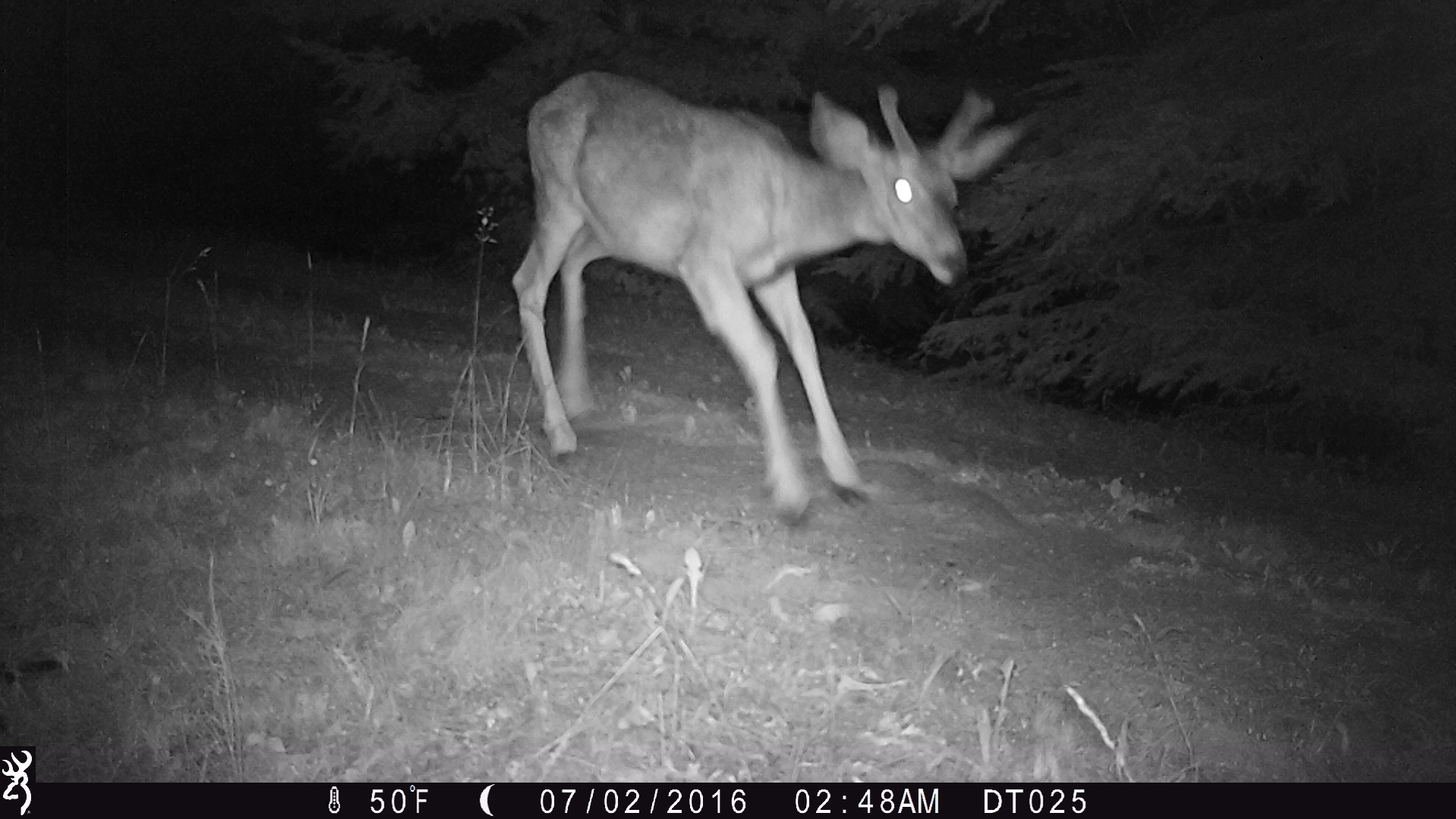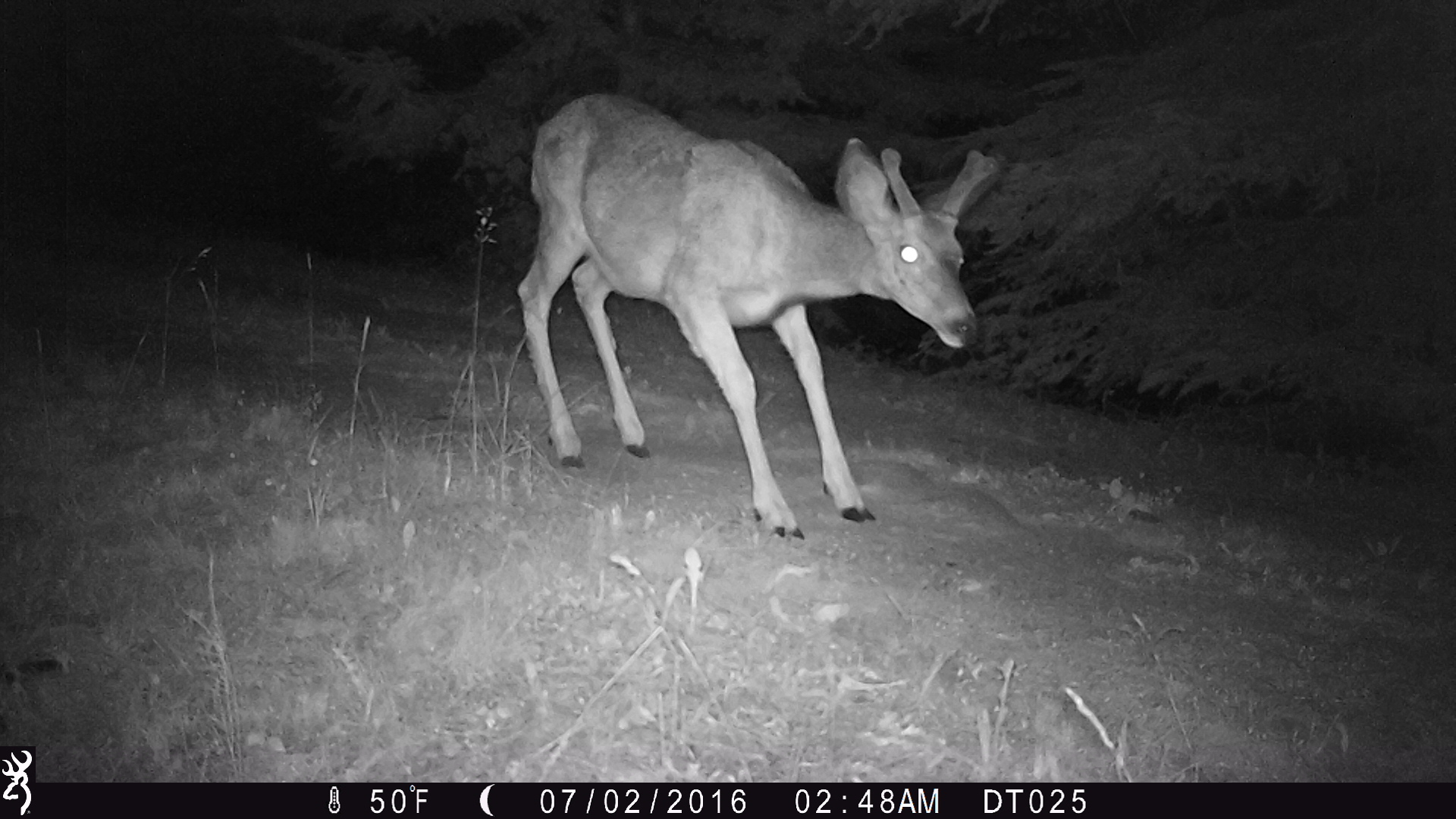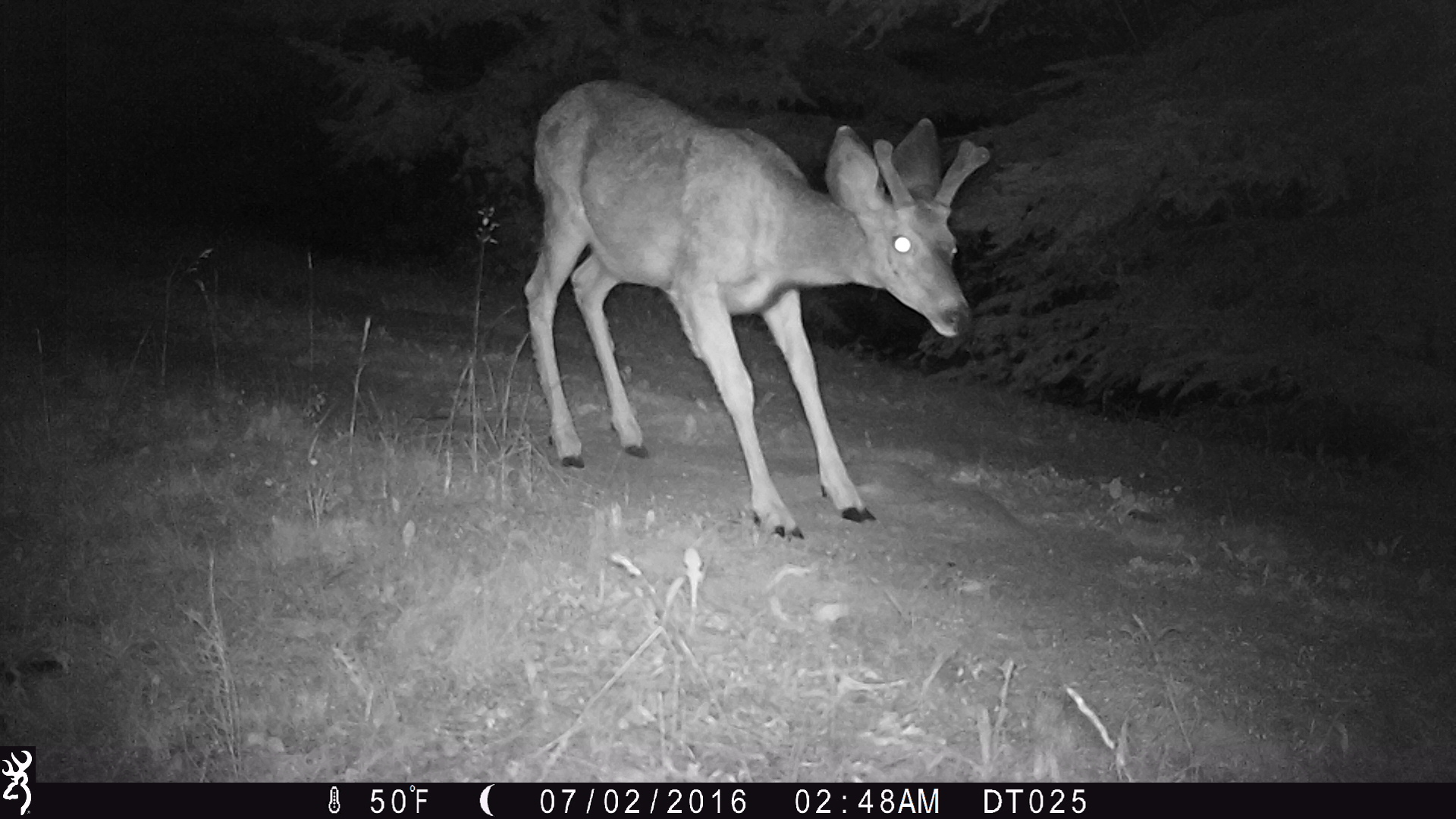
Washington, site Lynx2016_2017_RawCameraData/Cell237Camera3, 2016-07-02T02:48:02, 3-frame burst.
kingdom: Animalia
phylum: Chordata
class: Mammalia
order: Artiodactyla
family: Cervidae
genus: Odocoileus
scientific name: Odocoileus hemionus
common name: mule deer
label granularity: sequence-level